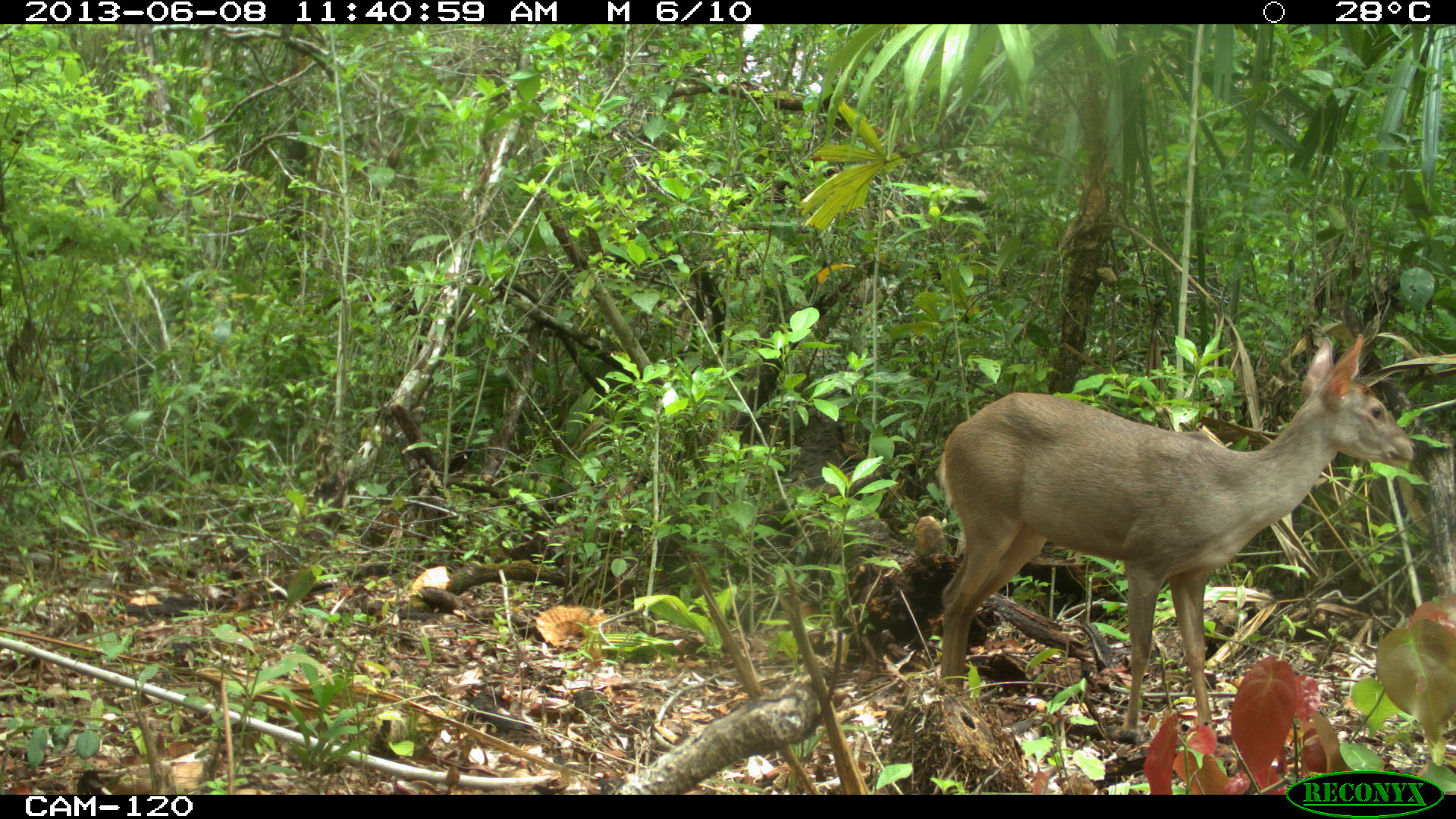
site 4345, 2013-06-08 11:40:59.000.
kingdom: Animalia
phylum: Chordata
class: Mammalia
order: Artiodactyla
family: Cervidae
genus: Odocoileus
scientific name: Odocoileus pandora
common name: yucatán brown brocket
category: mazama pandora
Mazama pandora (yucatán brown brocket) (Odocoileus pandora), count 1, sex female.